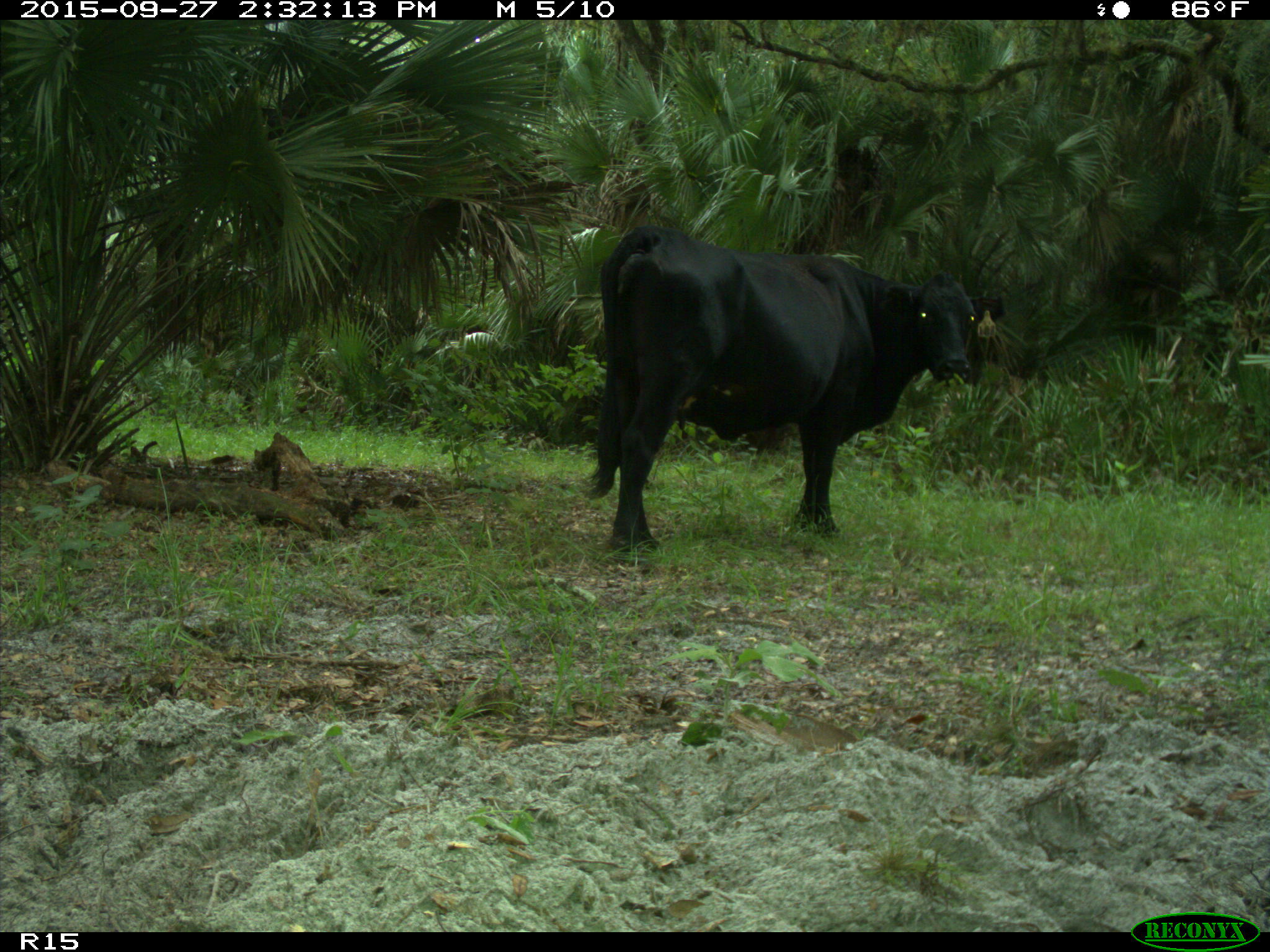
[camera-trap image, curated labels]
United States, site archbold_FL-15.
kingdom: Animalia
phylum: Chordata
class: Mammalia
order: Artiodactyla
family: Bovidae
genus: Bos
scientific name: Bos taurus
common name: domestic cow